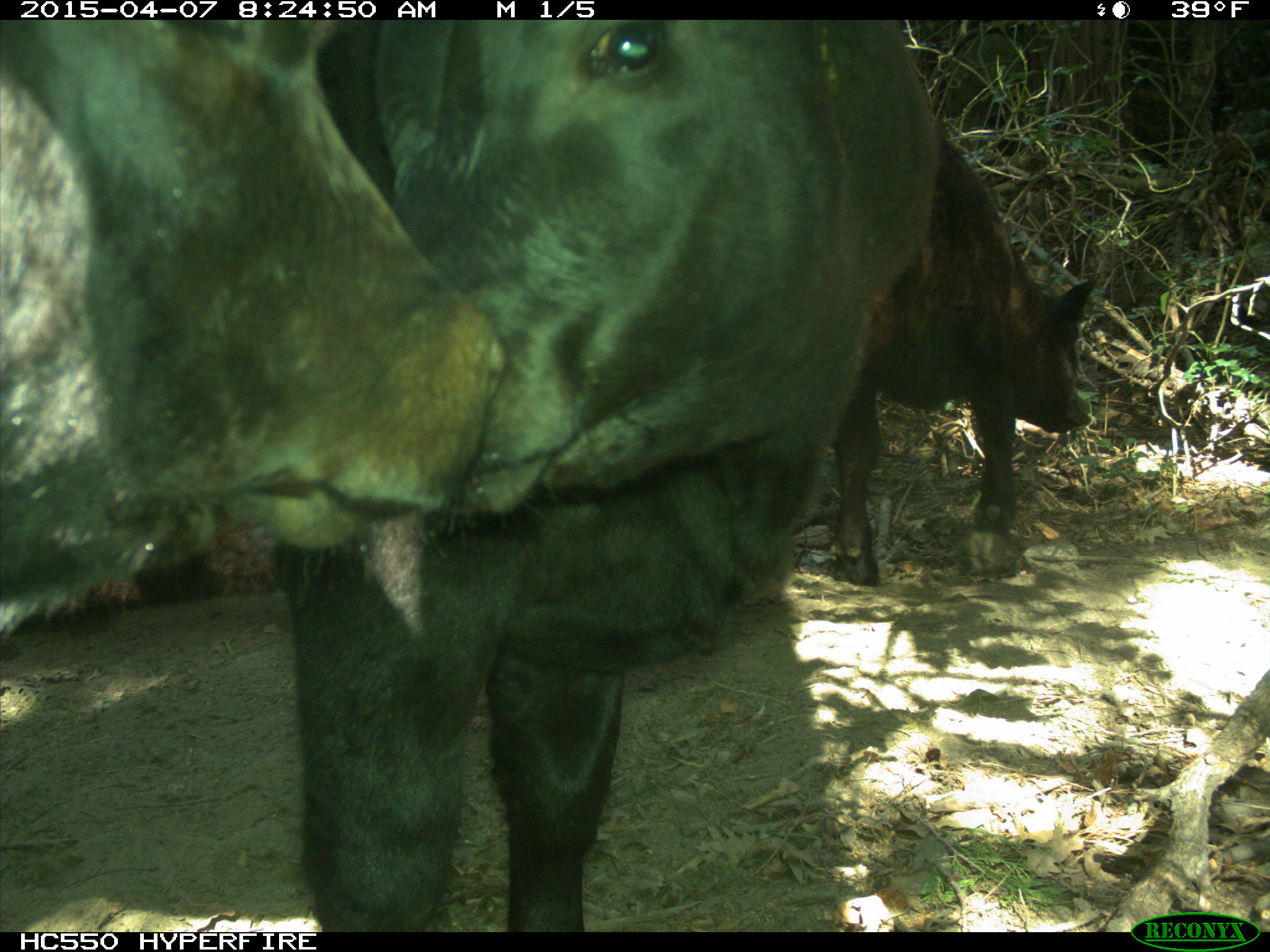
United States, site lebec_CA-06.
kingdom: Animalia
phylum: Chordata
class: Mammalia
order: Artiodactyla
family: Bovidae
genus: Bos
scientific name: Bos taurus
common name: domestic cow